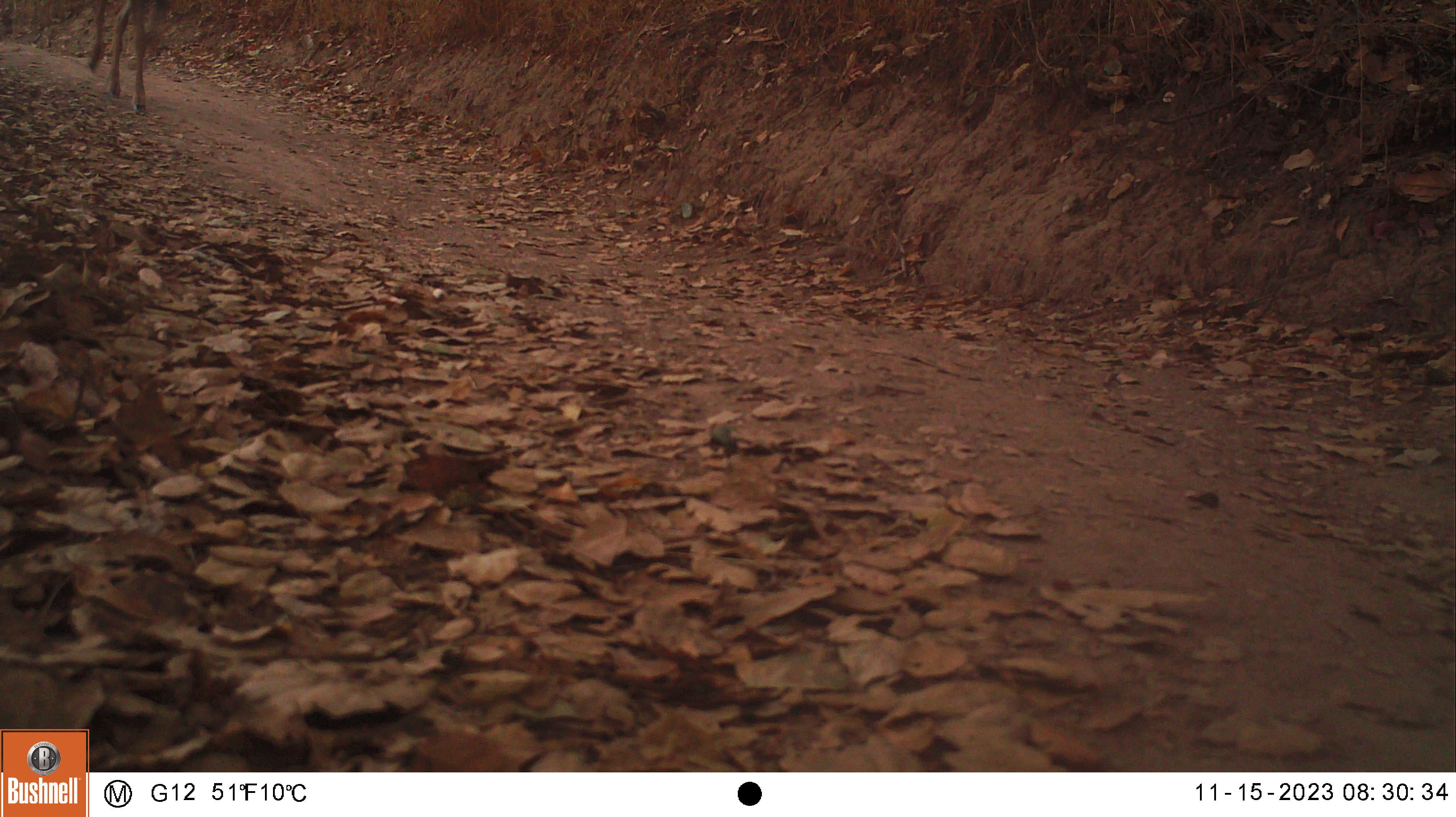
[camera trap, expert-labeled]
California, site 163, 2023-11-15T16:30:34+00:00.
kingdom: Animalia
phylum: Chordata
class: Mammalia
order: Artiodactyla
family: Cervidae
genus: Odocoileus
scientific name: Odocoileus hemionus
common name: mule deer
Mule deer (Odocoileus hemionus).